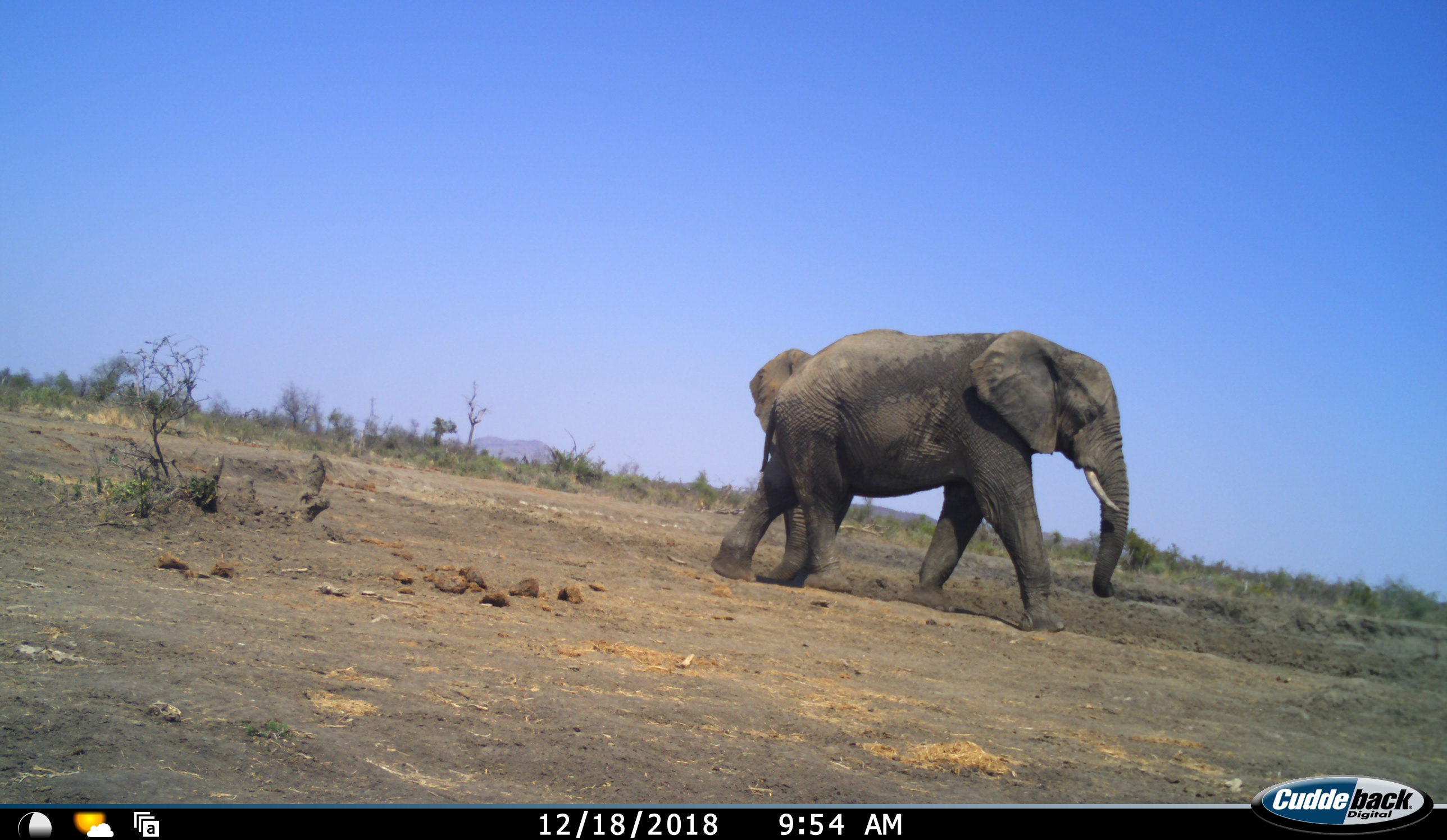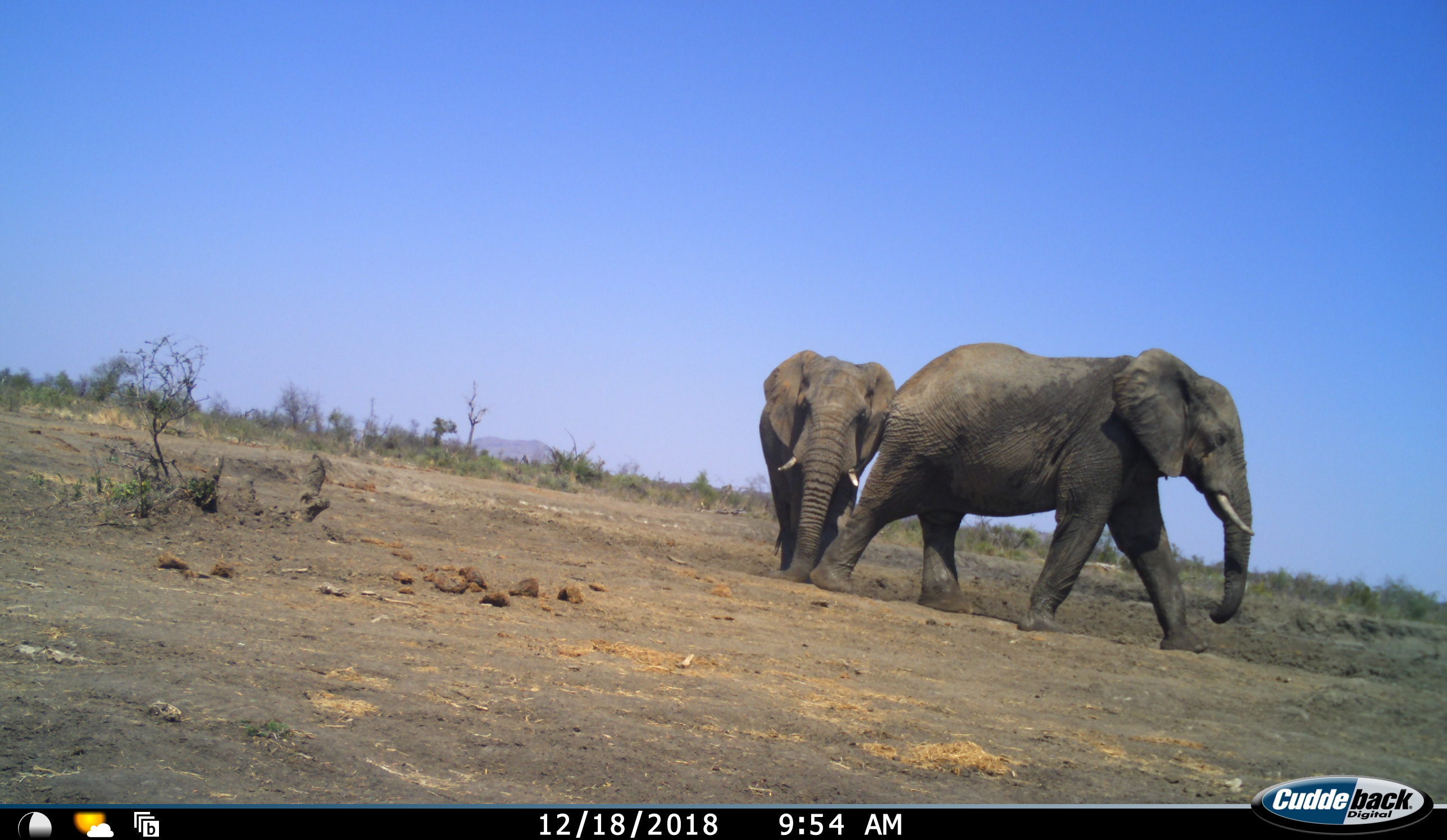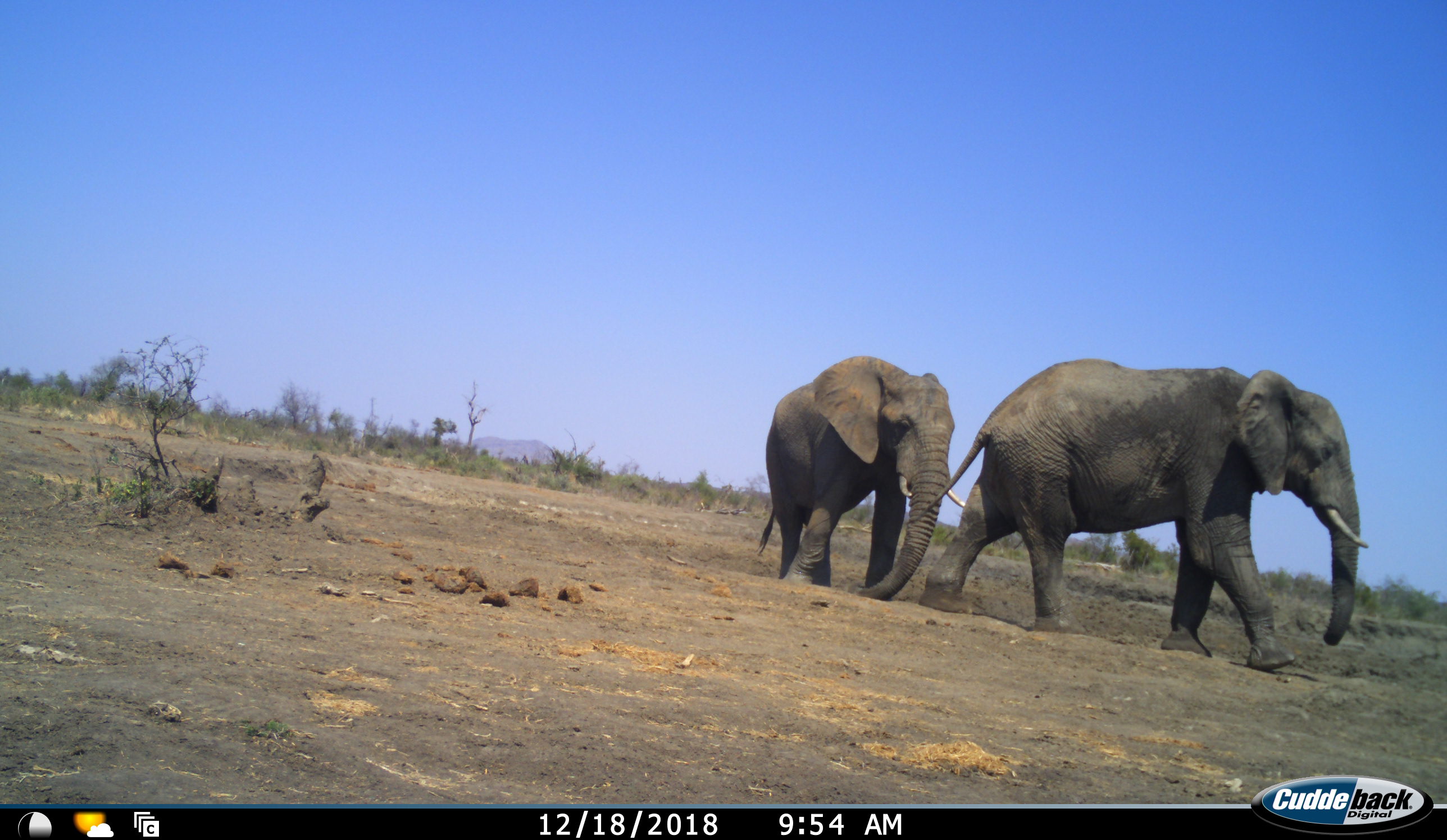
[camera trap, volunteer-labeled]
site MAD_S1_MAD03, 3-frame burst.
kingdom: Animalia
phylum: Chordata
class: Mammalia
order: Proboscidea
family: Elephantidae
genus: Loxodonta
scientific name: Loxodonta africana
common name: african bush elephant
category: elephant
Elephant (african bush elephant) (Loxodonta africana), count 2. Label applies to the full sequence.